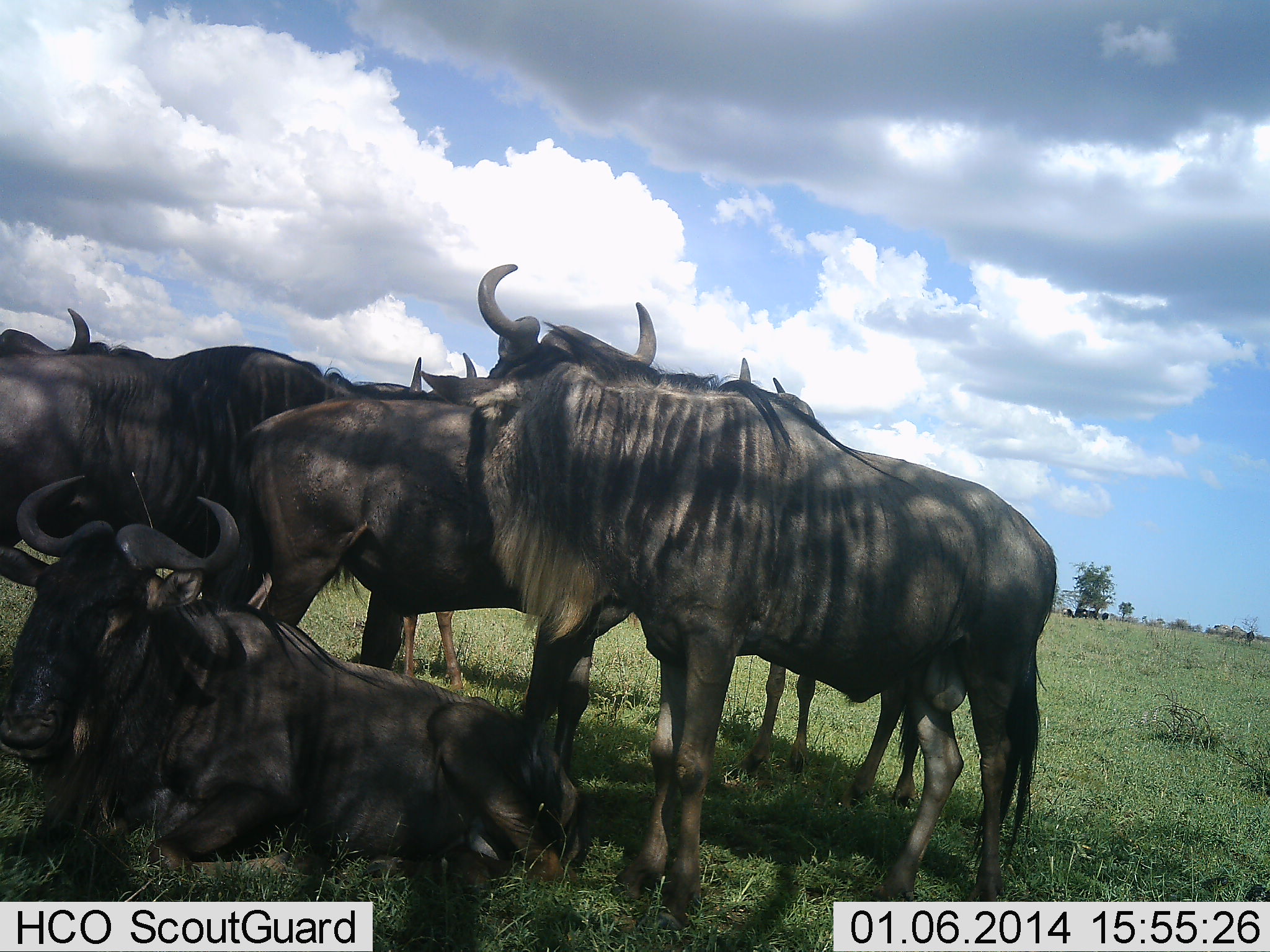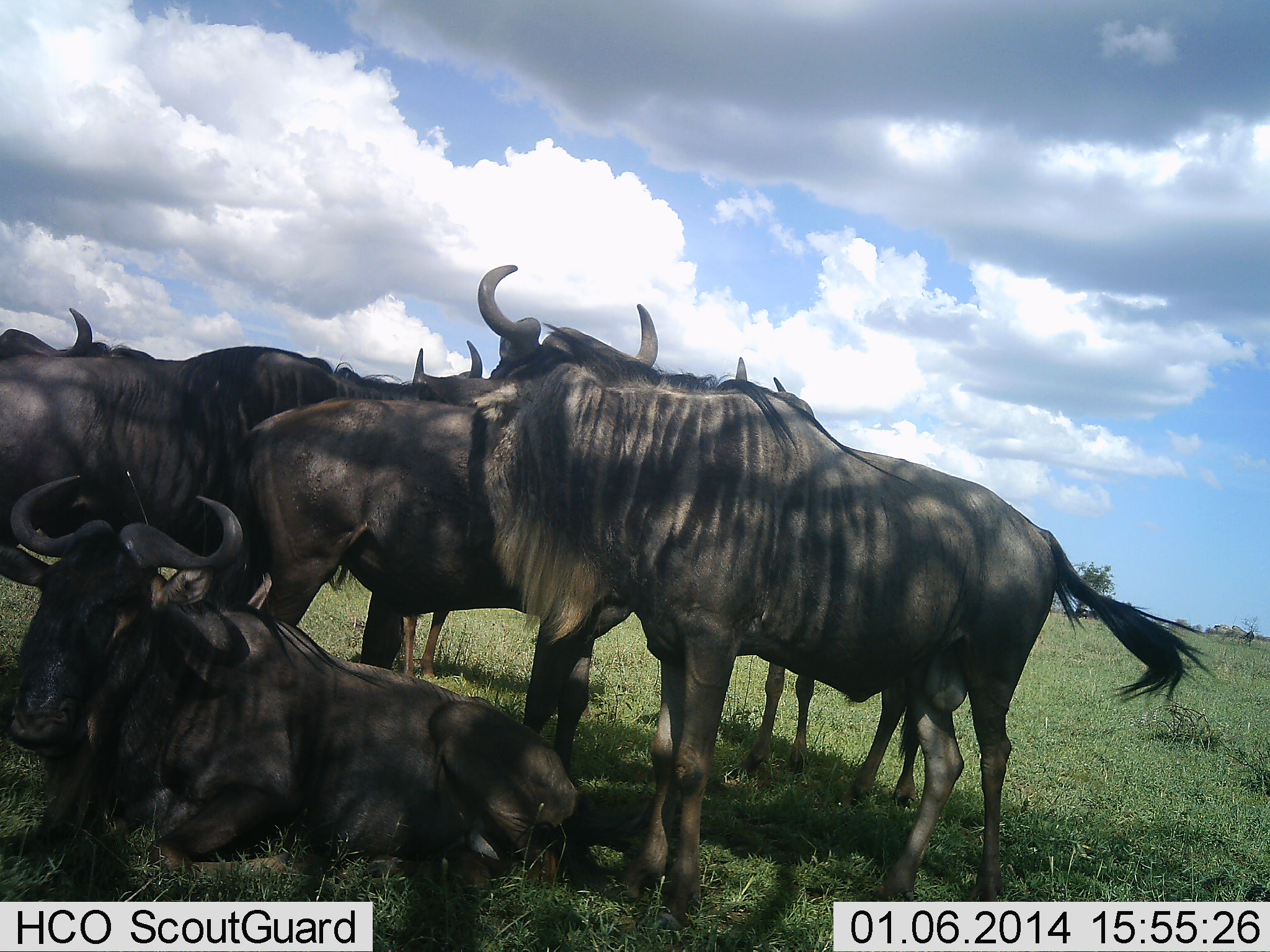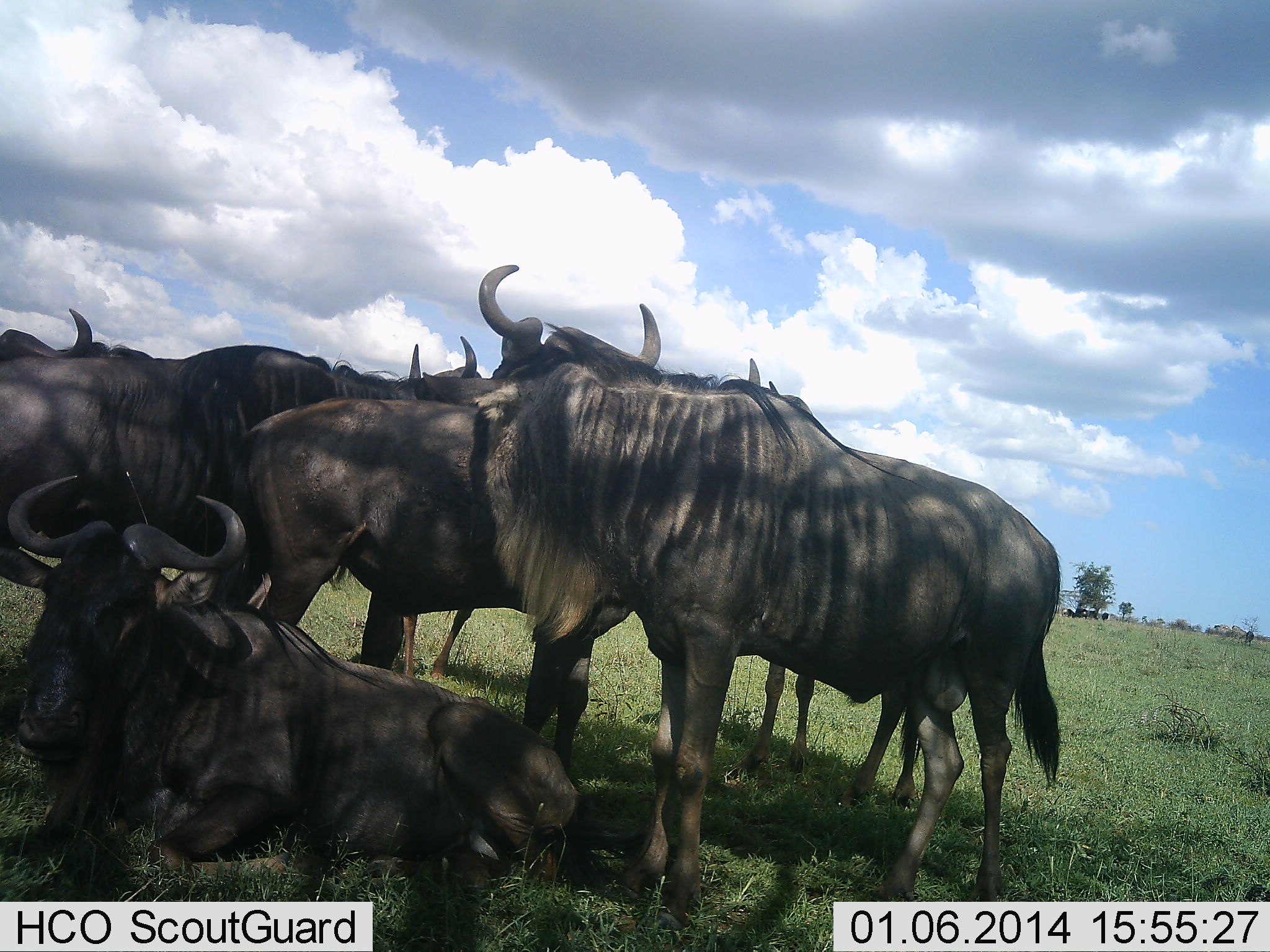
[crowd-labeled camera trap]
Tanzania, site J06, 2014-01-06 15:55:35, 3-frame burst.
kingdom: Animalia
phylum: Chordata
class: Mammalia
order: Artiodactyla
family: Bovidae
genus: Connochaetes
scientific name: Connochaetes taurinus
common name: blue wildebeest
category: wildebeest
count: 6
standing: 60%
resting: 90%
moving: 0%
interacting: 0%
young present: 0%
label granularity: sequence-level